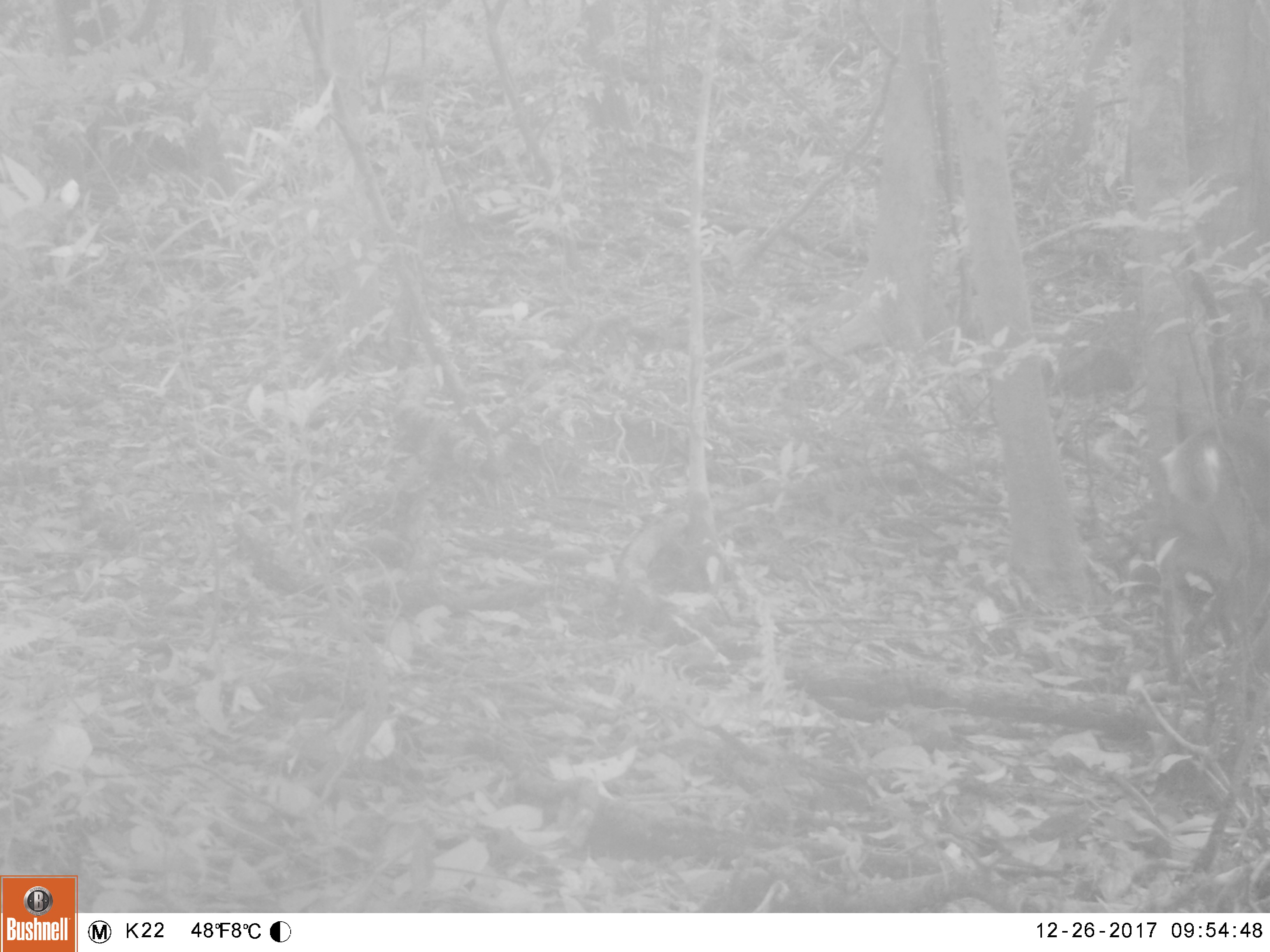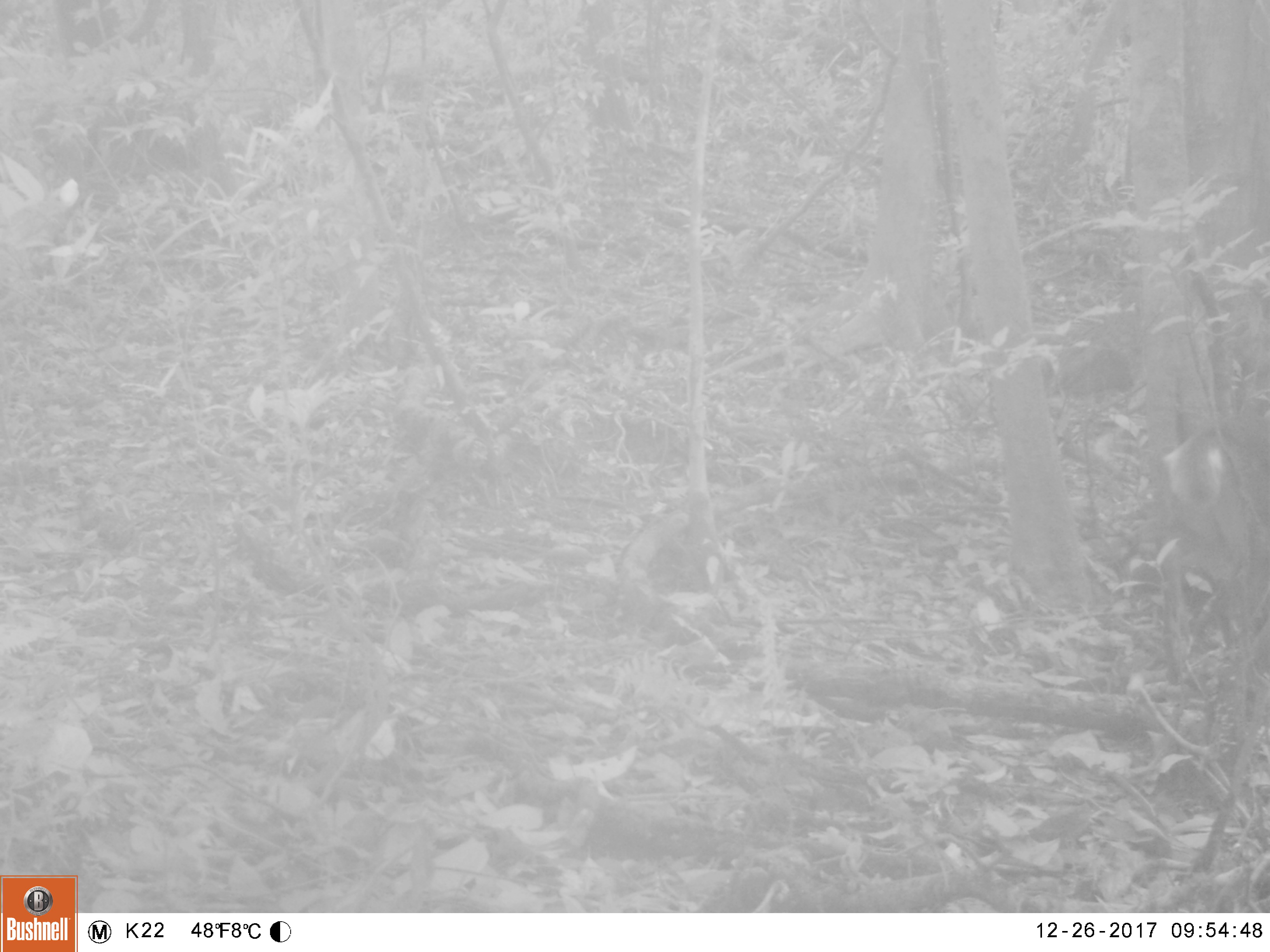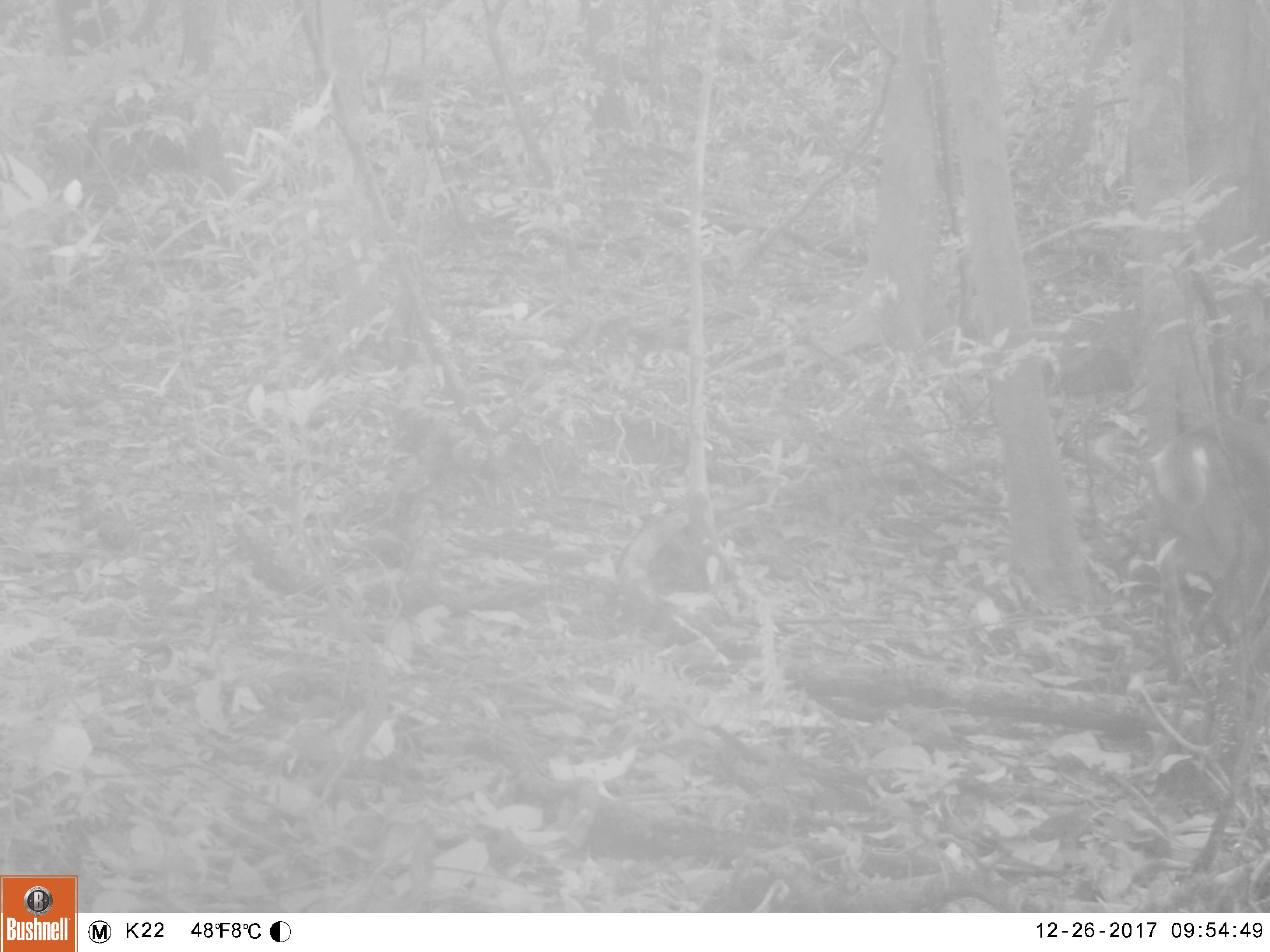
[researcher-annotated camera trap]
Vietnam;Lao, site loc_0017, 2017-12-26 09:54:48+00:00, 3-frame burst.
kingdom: Animalia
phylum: Chordata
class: Mammalia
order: Artiodactyla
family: Cervidae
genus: Muntiacus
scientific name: Muntiacus vuquangensis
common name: large-antlered muntjac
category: large antlered muntjac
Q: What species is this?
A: Large antlered muntjac (large-antlered muntjac) (Muntiacus vuquangensis).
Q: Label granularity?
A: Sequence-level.